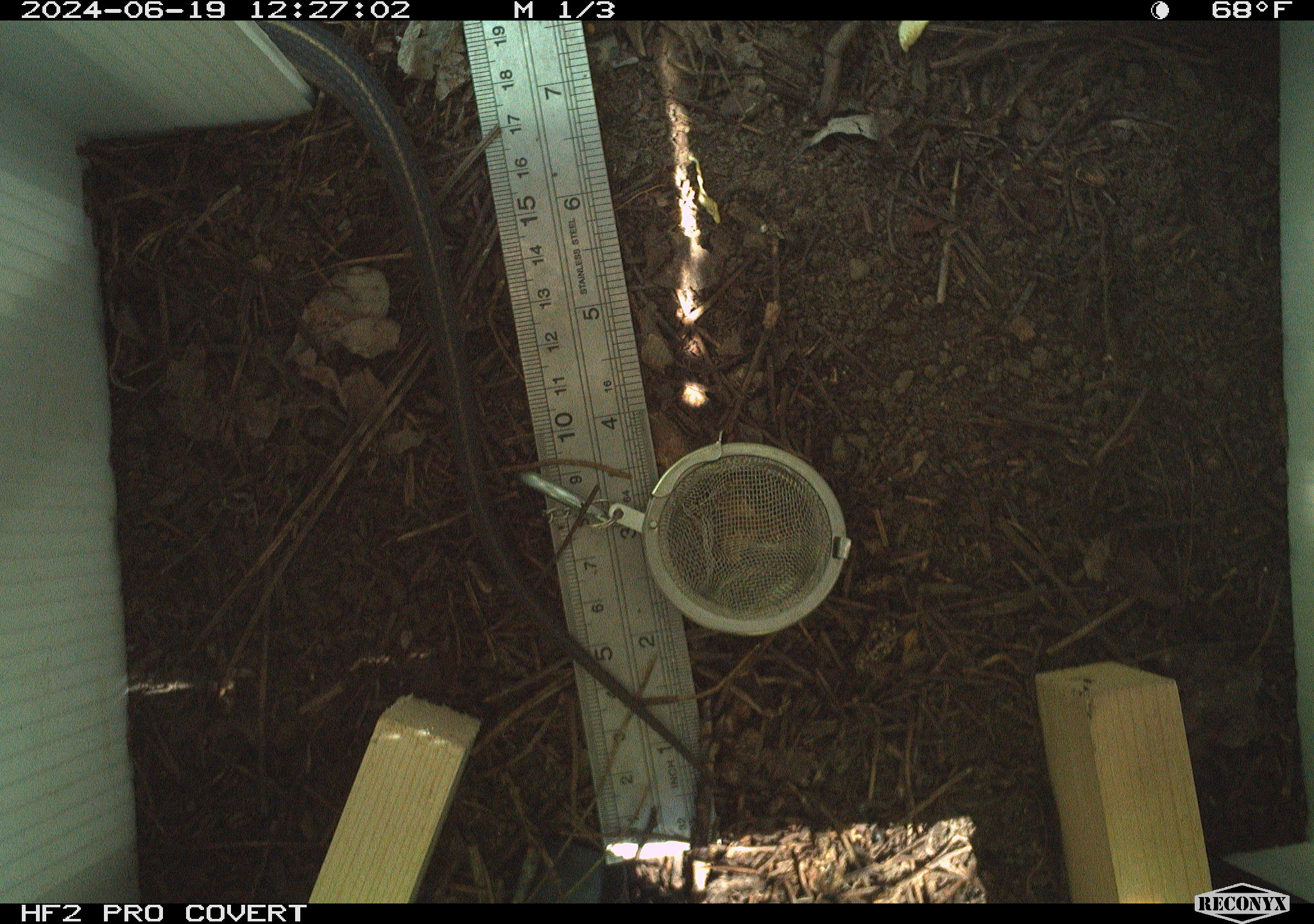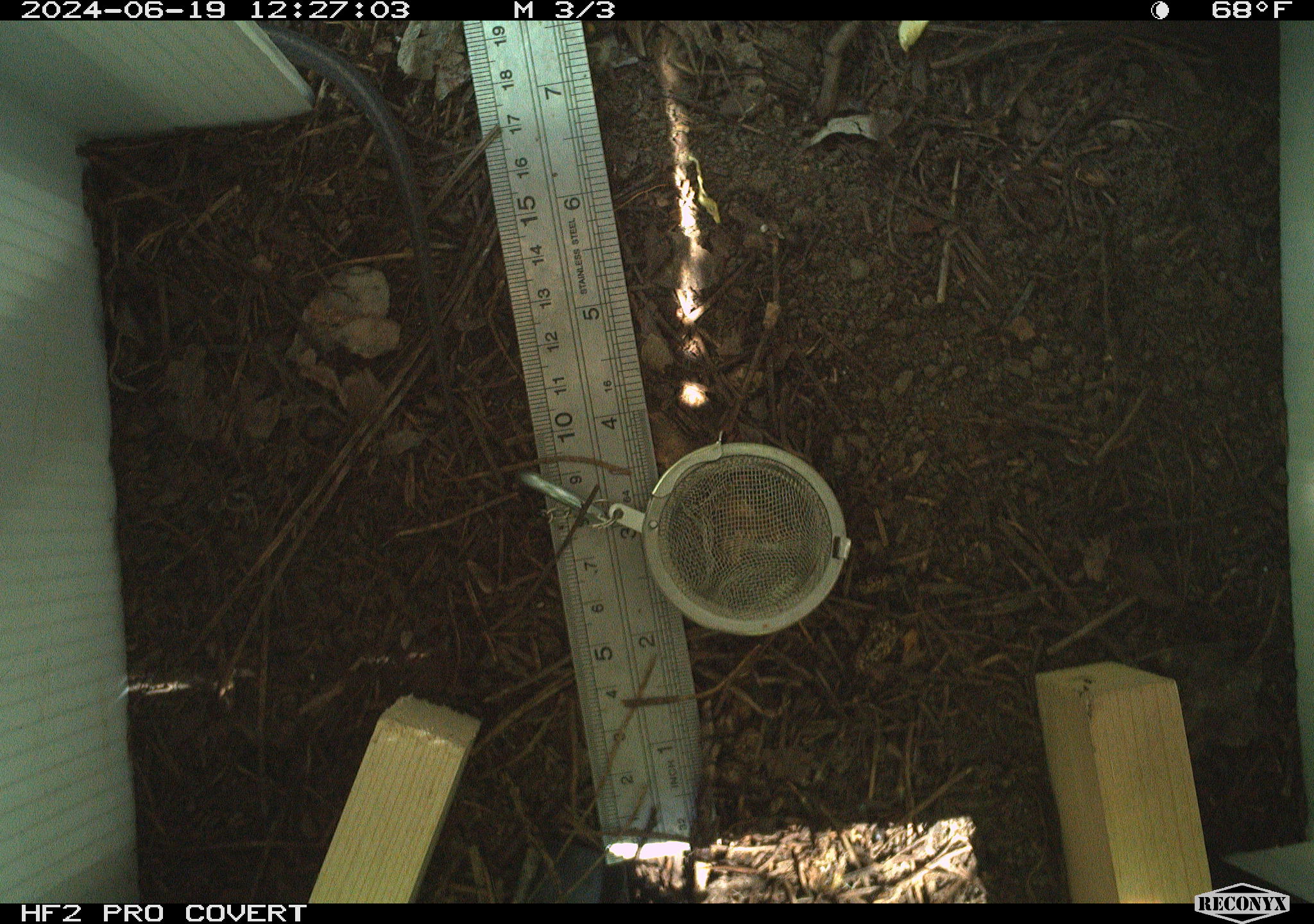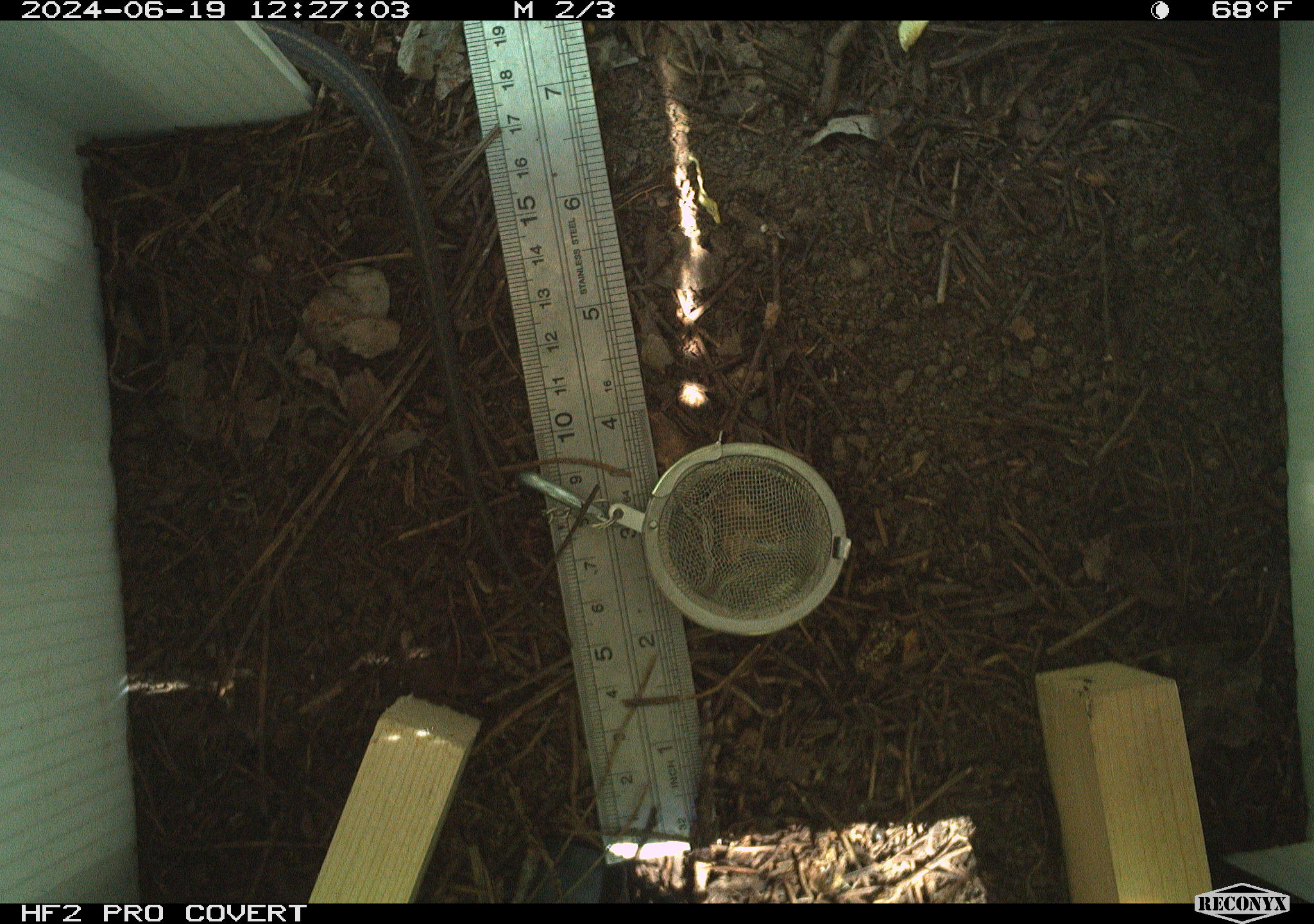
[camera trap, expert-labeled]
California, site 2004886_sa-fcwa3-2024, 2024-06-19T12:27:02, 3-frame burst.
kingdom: Animalia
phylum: Chordata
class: Reptilia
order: Squamata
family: Colubridae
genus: Thamnophis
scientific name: Thamnophis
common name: american gartersnakes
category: thamnophis species